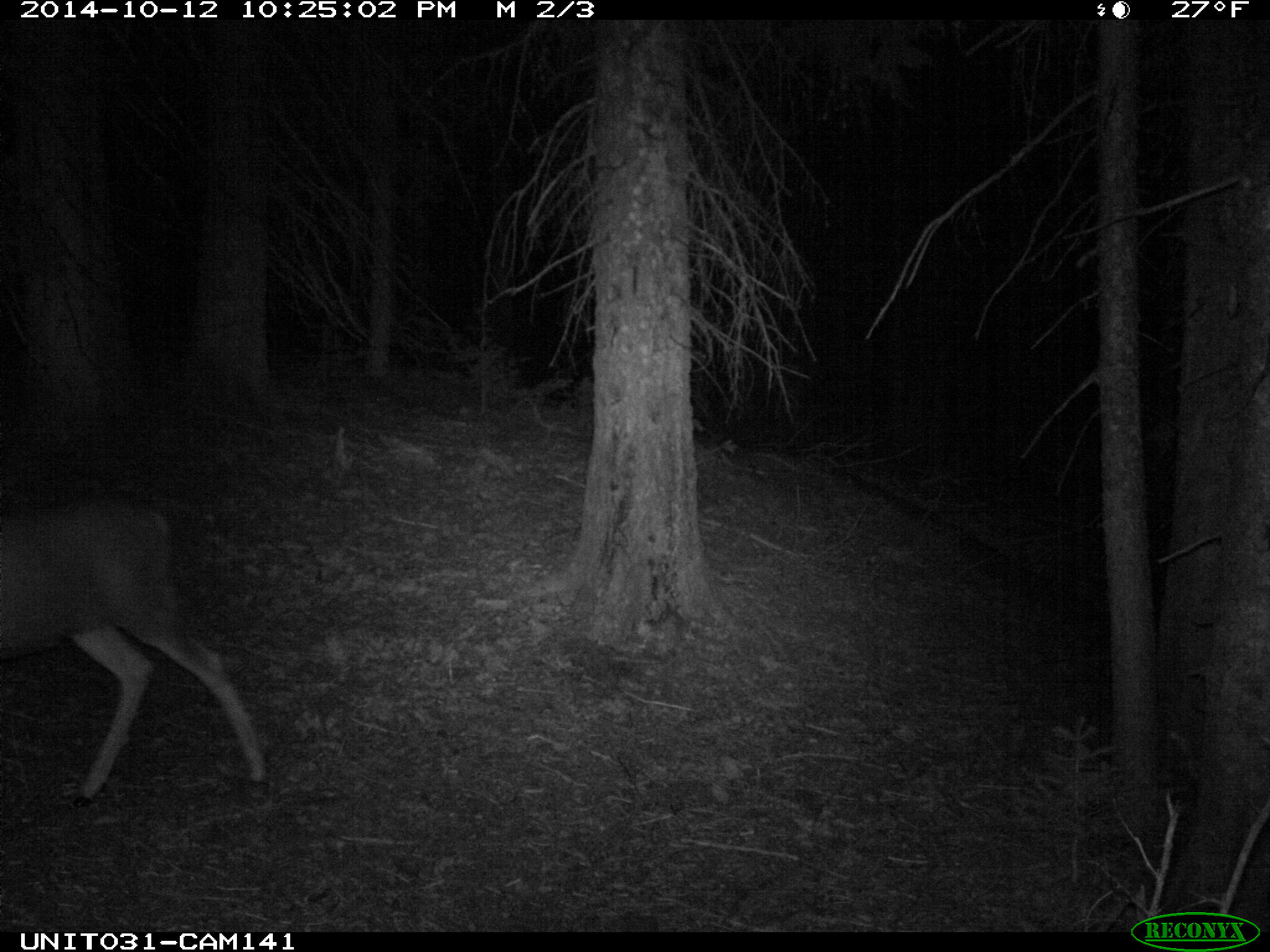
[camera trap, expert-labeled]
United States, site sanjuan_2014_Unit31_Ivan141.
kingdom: Animalia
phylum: Chordata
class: Mammalia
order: Artiodactyla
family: Cervidae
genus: Odocoileus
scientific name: Odocoileus hemionus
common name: mule deer